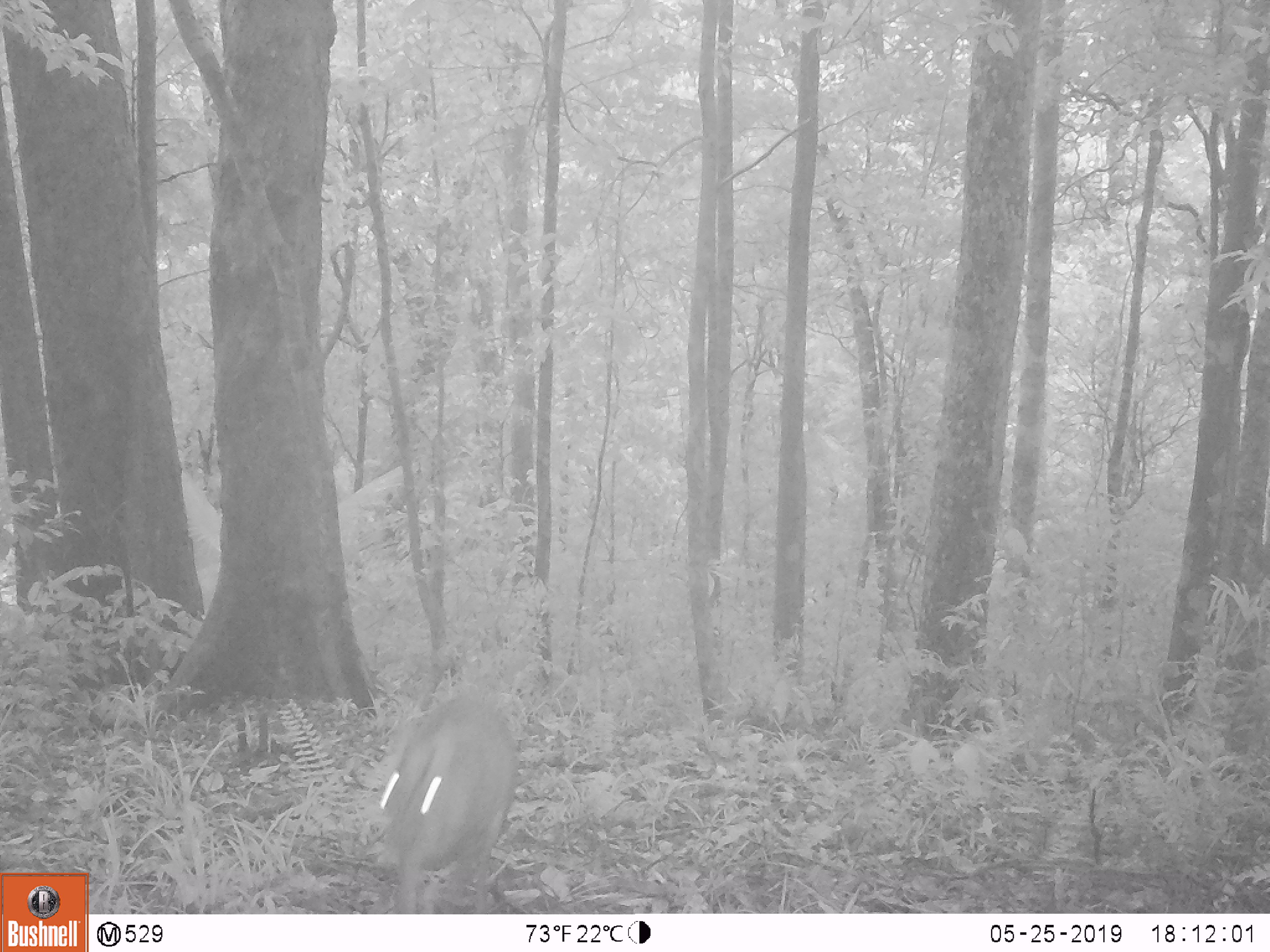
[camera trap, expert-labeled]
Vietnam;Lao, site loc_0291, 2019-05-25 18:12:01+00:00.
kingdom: Animalia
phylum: Chordata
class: Mammalia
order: Artiodactyla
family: Cervidae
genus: Muntiacus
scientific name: Muntiacus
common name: muntjacs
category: unidentified muntjac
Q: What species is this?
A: Unidentified muntjac (muntjacs) (Muntiacus).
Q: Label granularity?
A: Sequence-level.